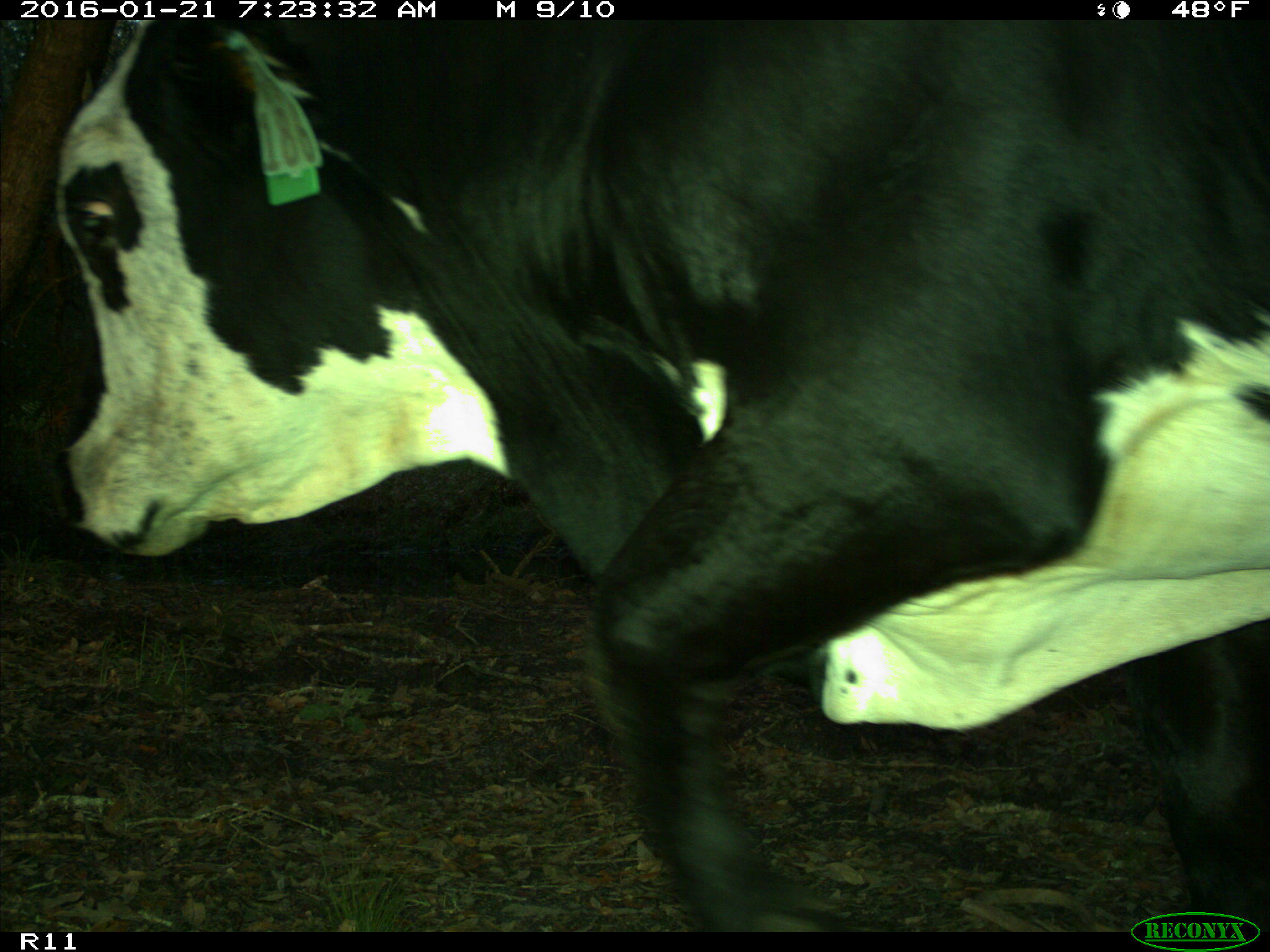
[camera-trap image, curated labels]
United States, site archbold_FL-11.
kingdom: Animalia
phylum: Chordata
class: Mammalia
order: Artiodactyla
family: Bovidae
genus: Bos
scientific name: Bos taurus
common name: domestic cow